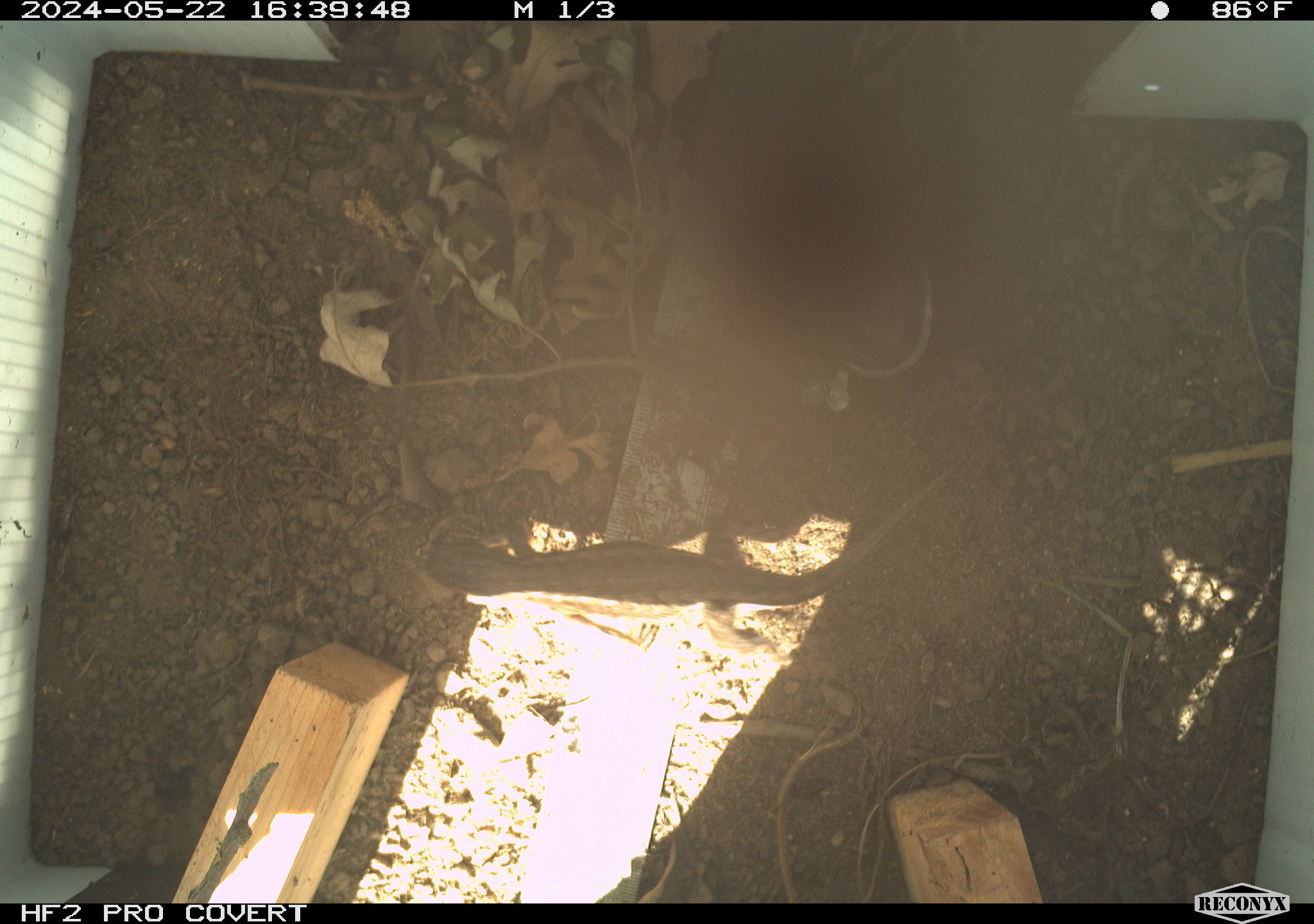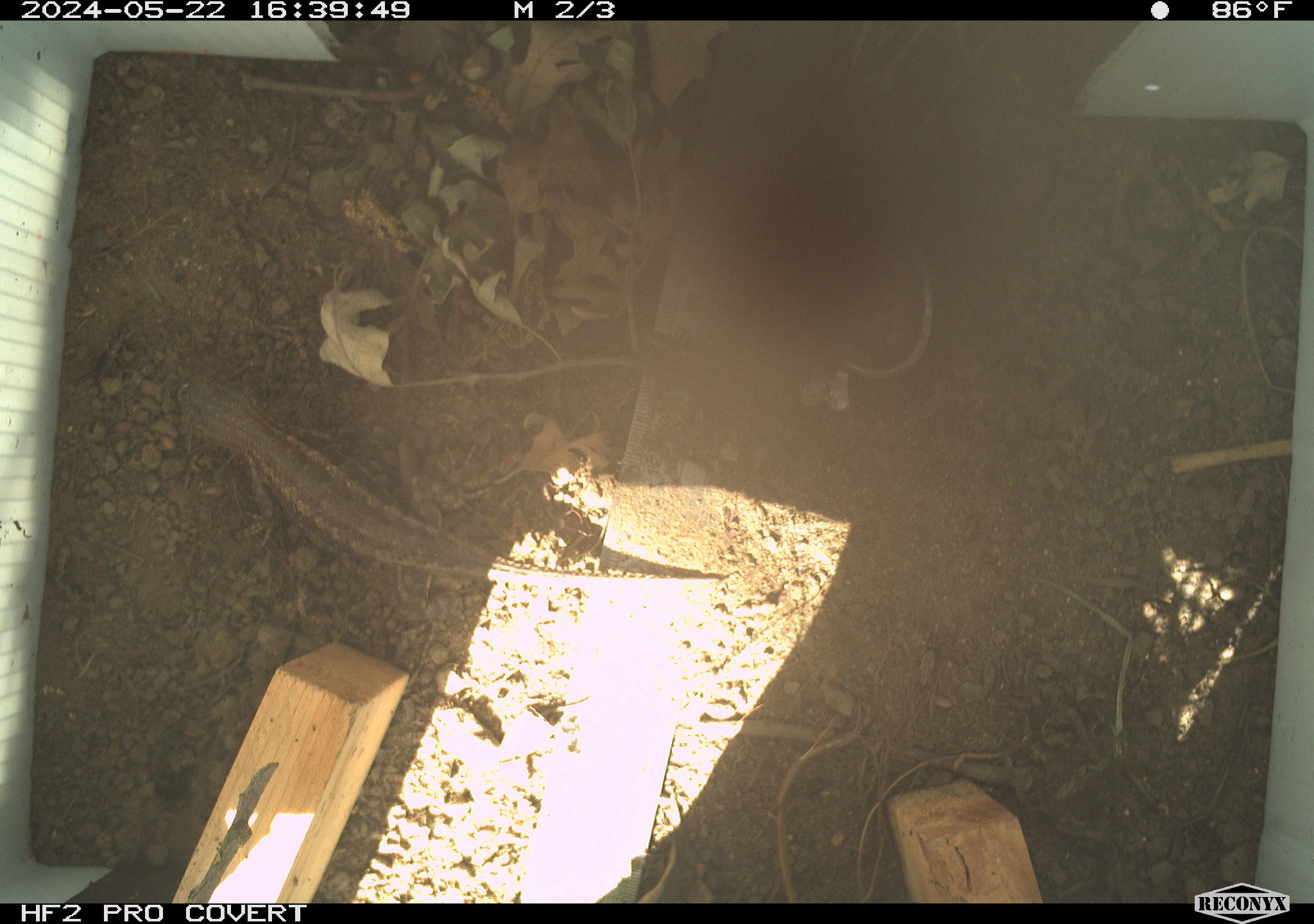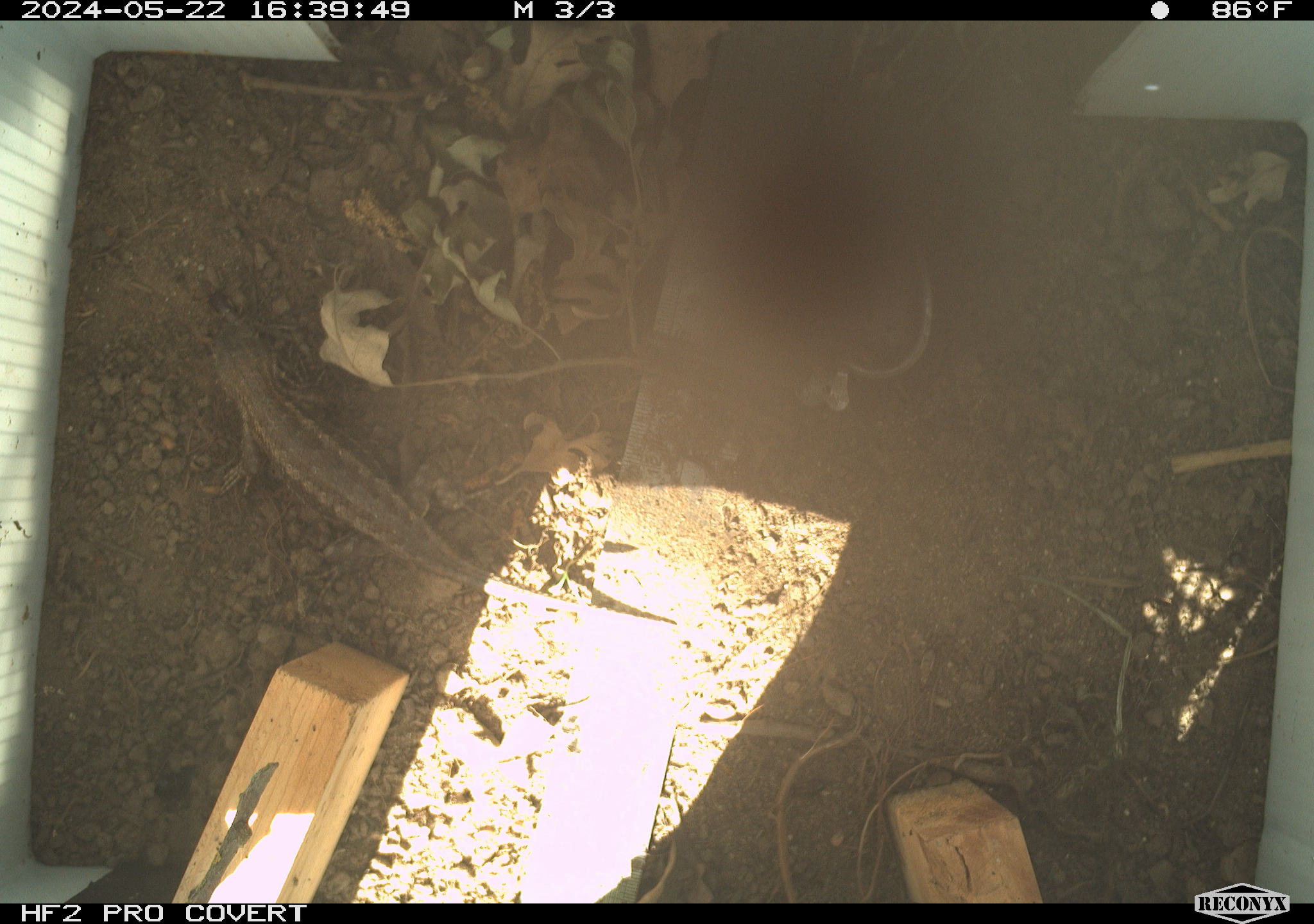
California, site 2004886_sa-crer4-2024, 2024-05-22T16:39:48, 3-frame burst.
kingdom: Animalia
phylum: Chordata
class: Reptilia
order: Squamata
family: Phrynosomatidae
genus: Sceloporus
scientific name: Sceloporus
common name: spiny lizards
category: sceloporus species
Sceloporus species (spiny lizards) (Sceloporus).